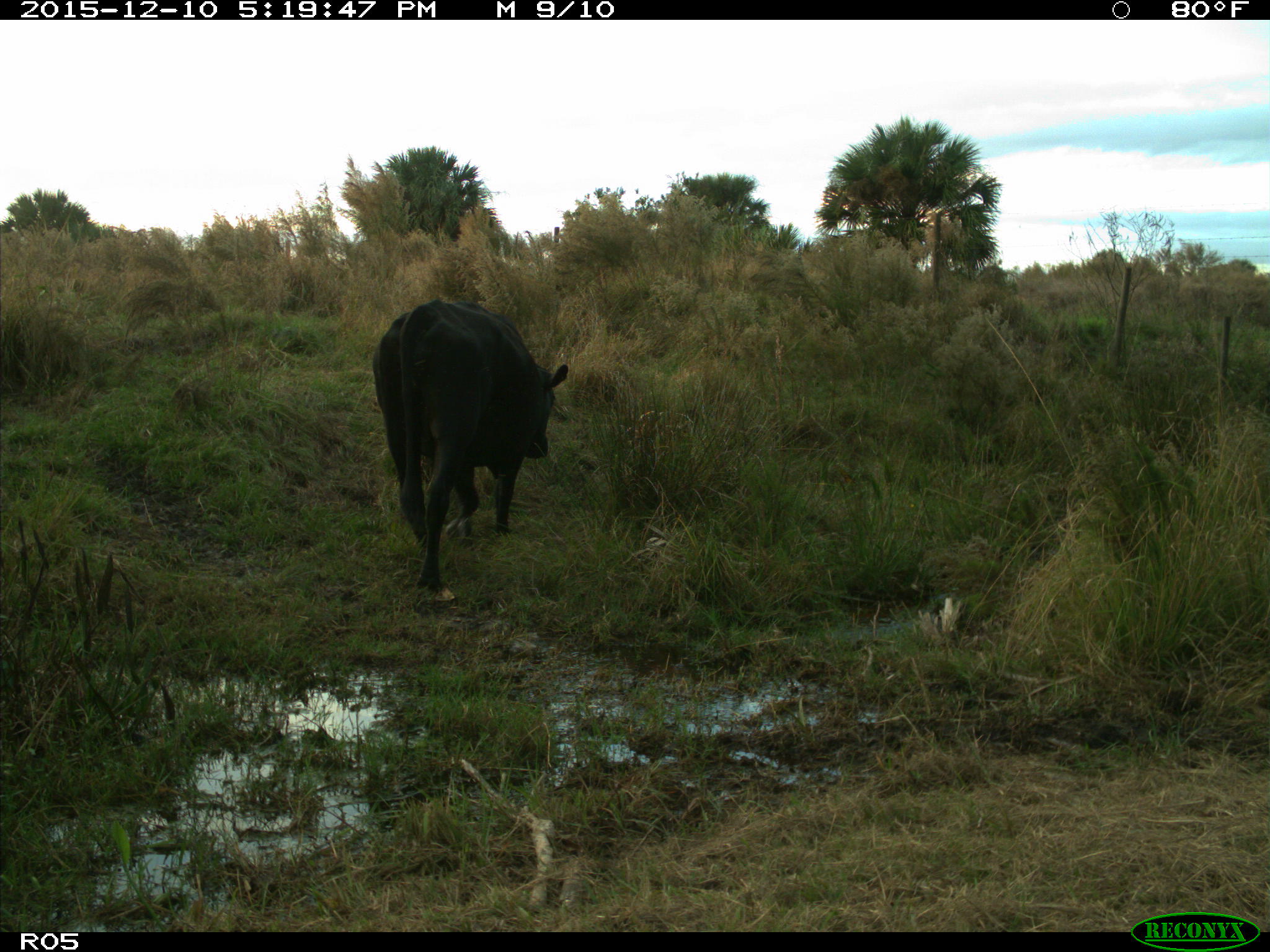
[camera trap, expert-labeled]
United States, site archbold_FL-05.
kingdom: Animalia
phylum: Chordata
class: Mammalia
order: Artiodactyla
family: Bovidae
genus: Bos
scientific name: Bos taurus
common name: domestic cow